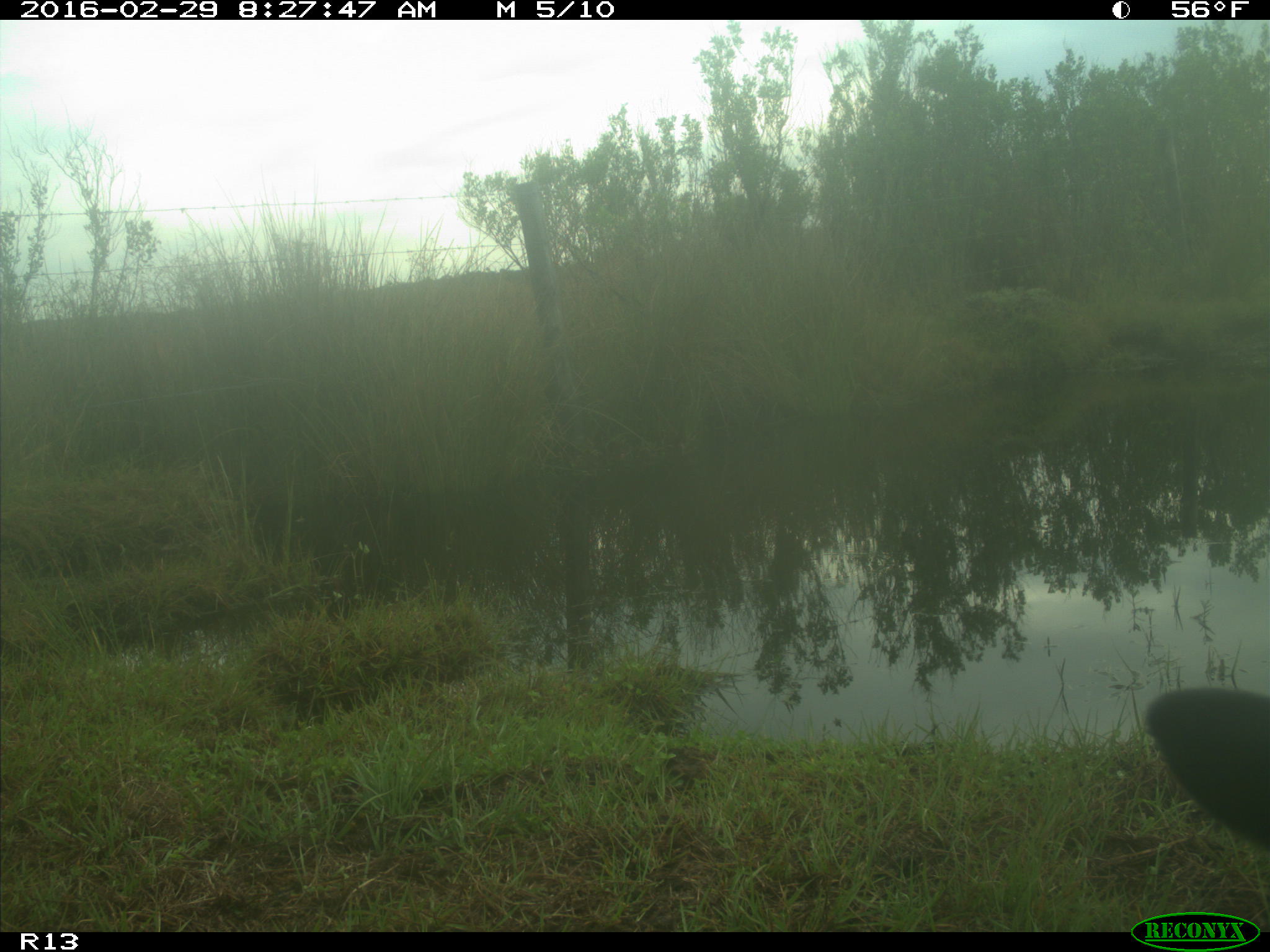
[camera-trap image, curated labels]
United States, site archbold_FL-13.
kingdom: Animalia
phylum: Chordata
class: Mammalia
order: Artiodactyla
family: Bovidae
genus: Bos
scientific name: Bos taurus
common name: domestic cow